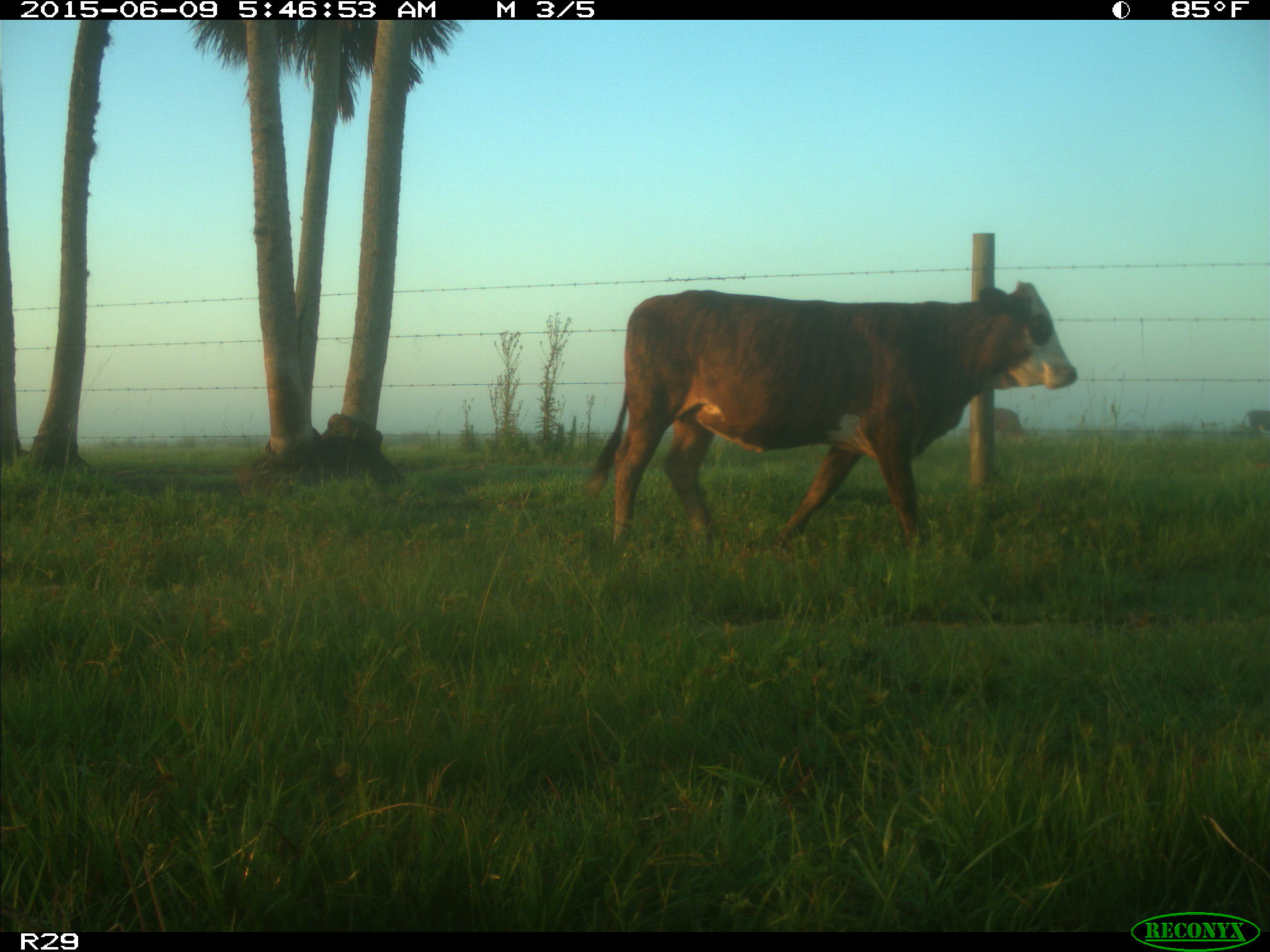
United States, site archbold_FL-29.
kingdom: Animalia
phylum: Chordata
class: Mammalia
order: Artiodactyla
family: Bovidae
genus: Bos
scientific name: Bos taurus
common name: domestic cow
Bos taurus (domestic cow).